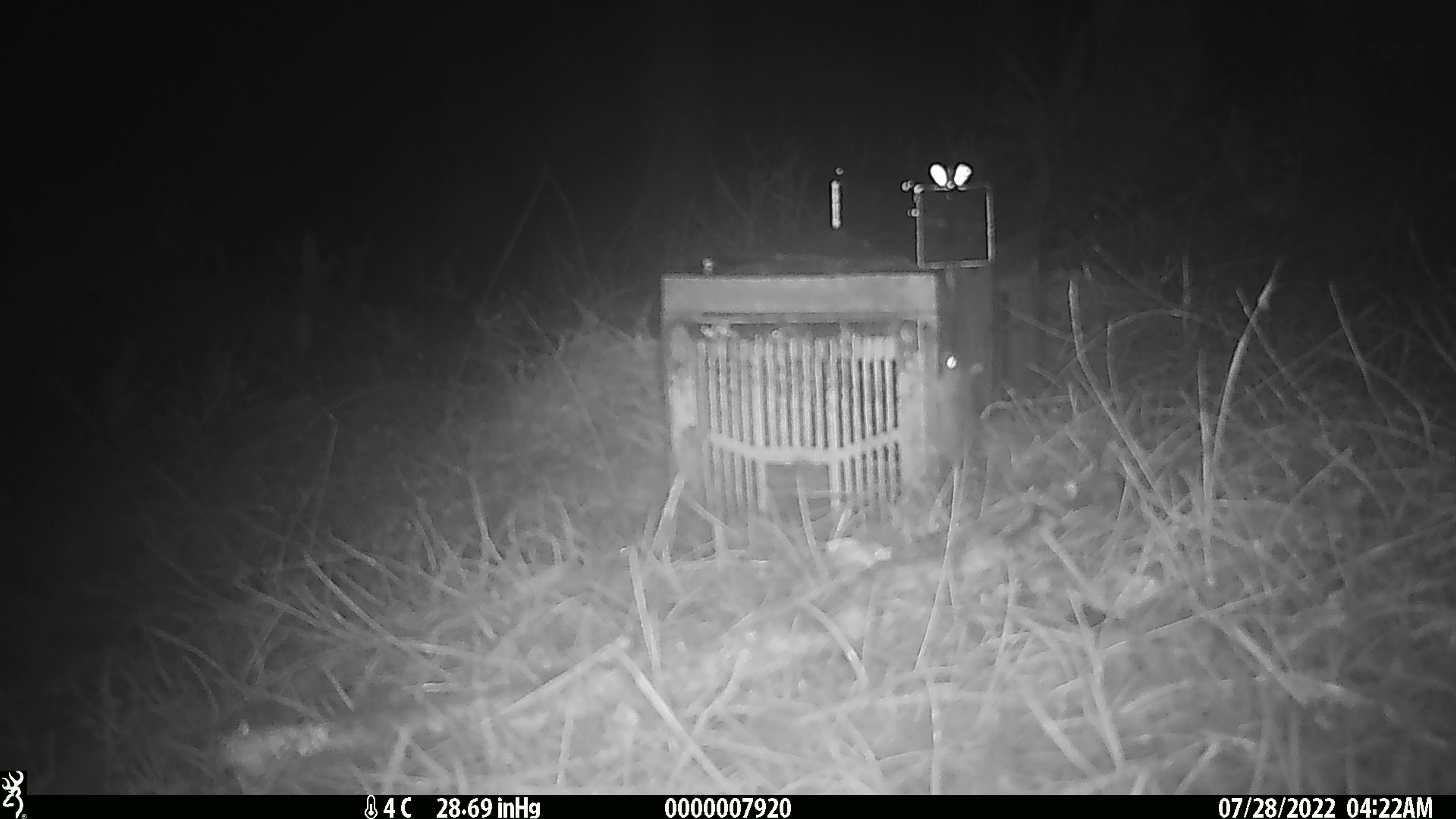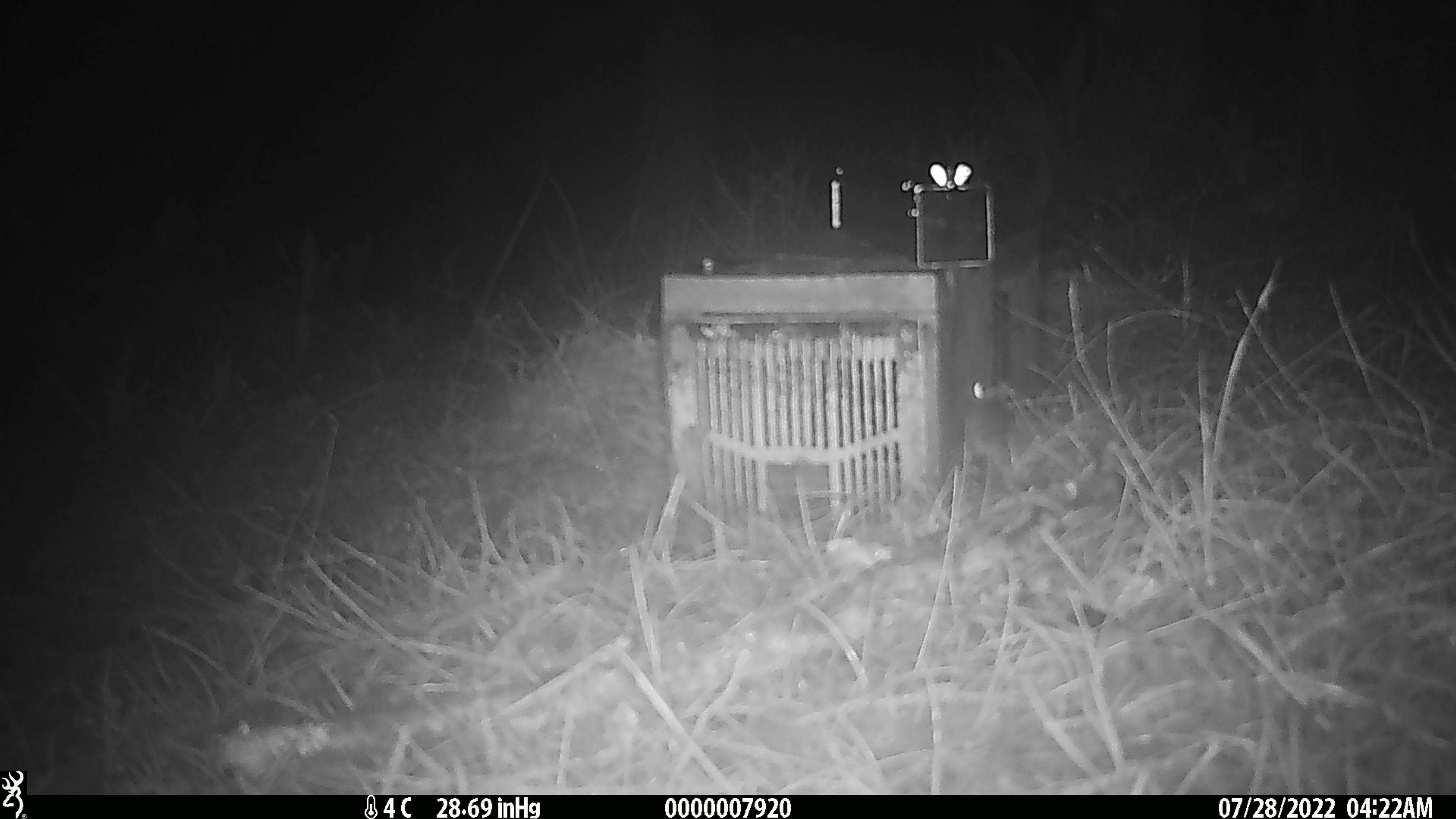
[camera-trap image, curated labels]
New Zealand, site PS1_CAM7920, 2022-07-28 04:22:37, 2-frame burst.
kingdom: Animalia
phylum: Chordata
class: Mammalia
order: Rodentia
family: Muridae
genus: Mus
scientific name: Mus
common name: mouse